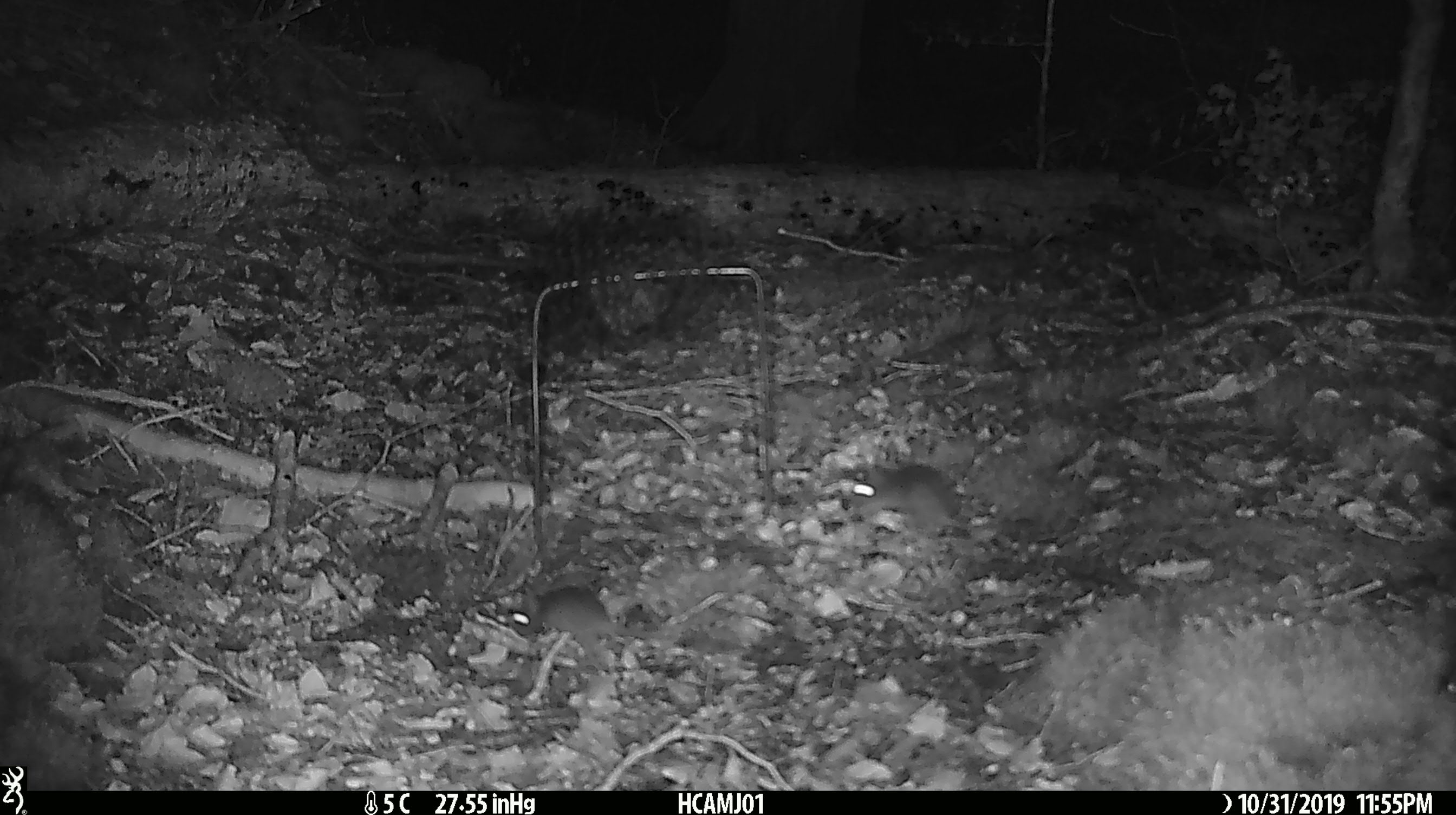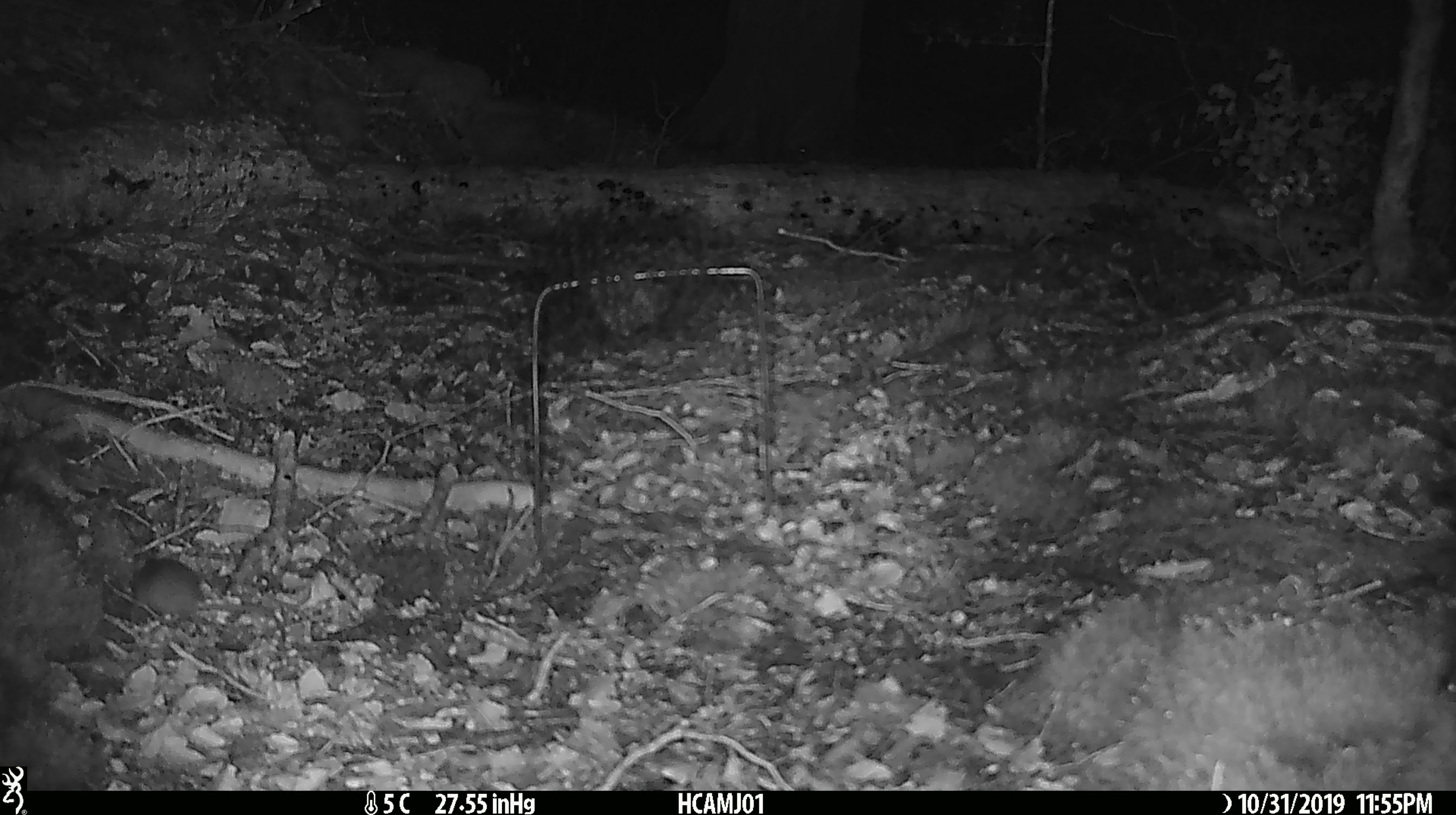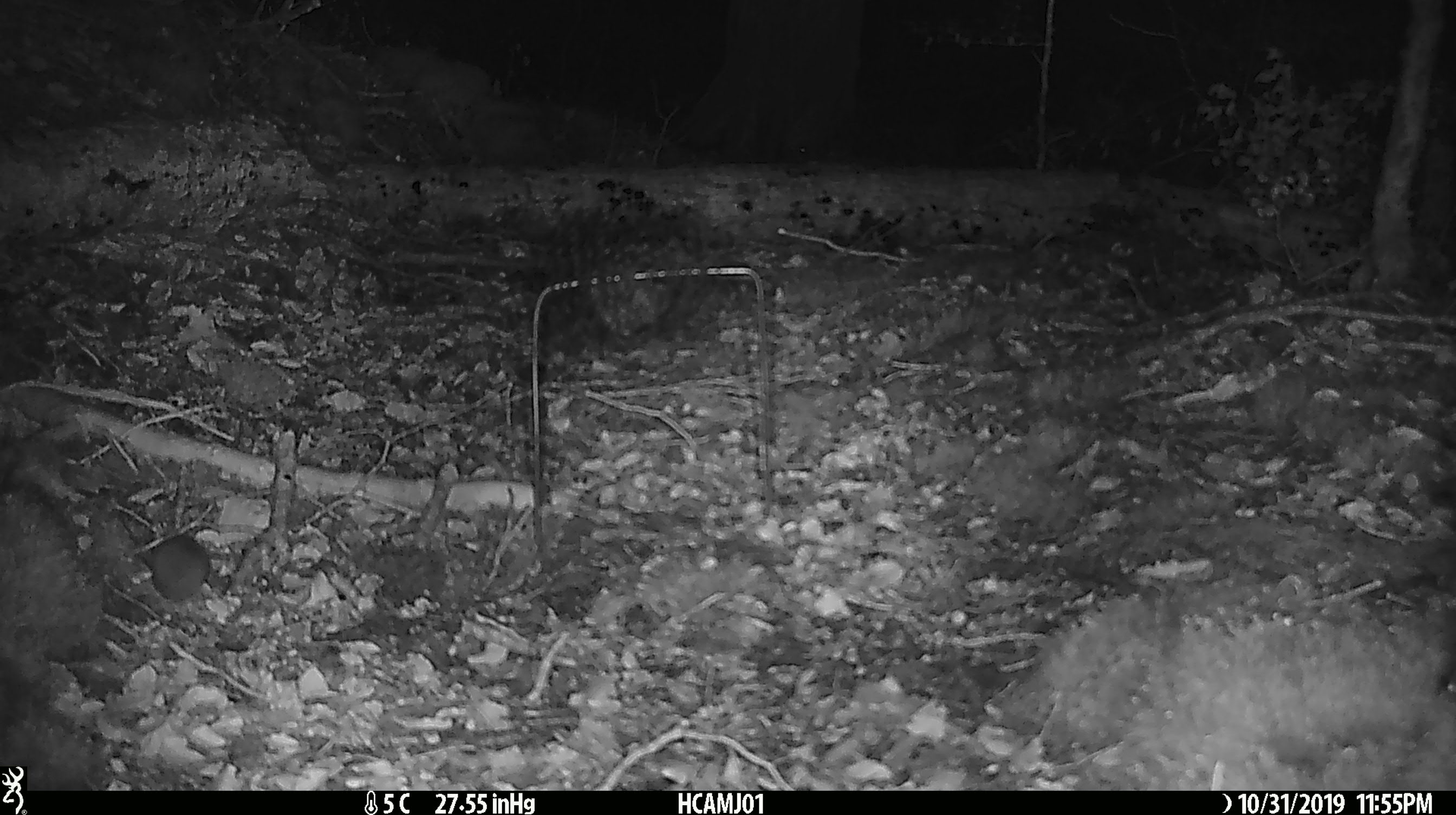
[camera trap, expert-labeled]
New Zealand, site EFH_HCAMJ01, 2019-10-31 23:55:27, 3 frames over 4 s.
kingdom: Animalia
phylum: Chordata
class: Mammalia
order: Rodentia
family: Muridae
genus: Mus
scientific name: Mus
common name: mouse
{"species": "mouse (Mus)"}